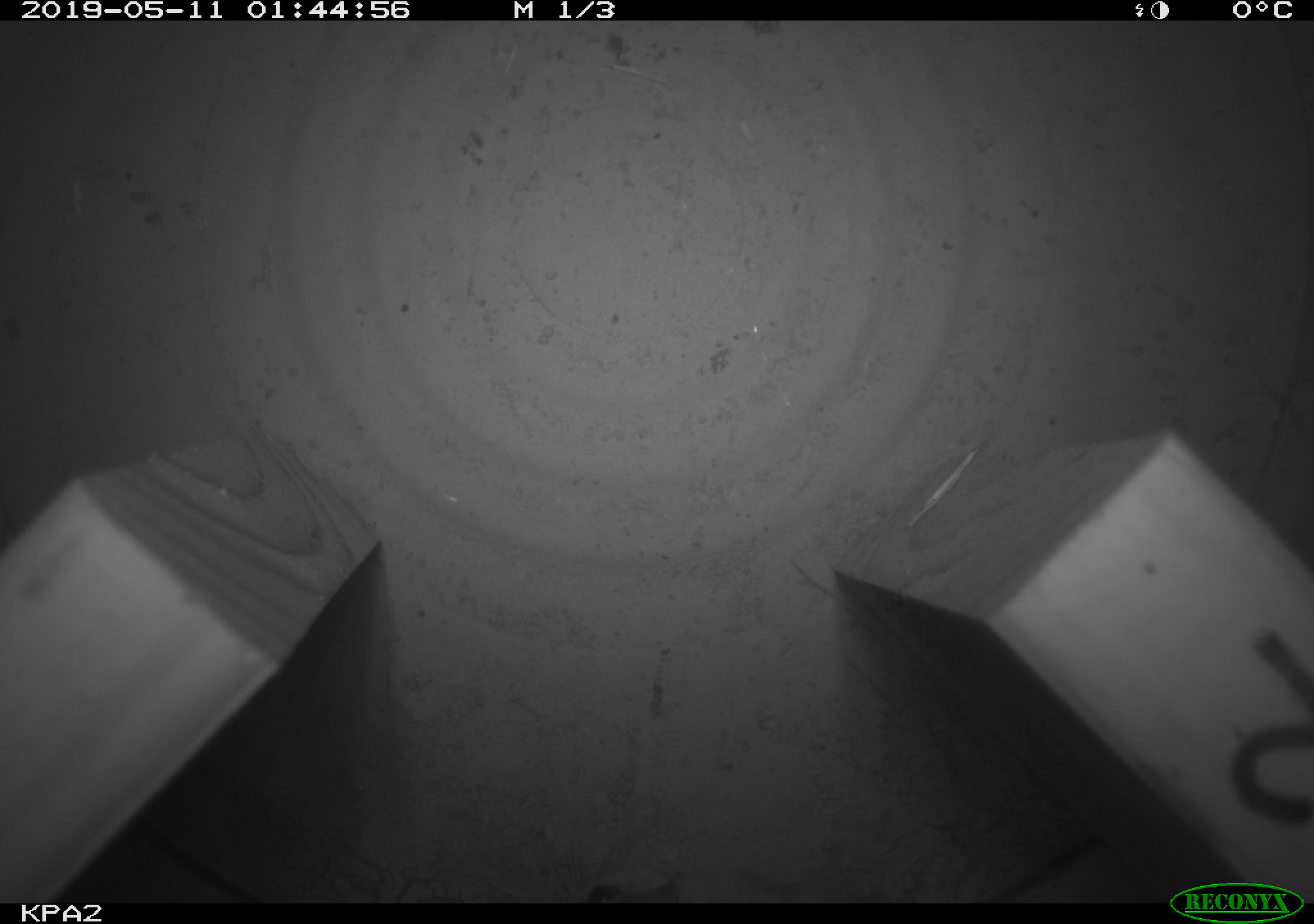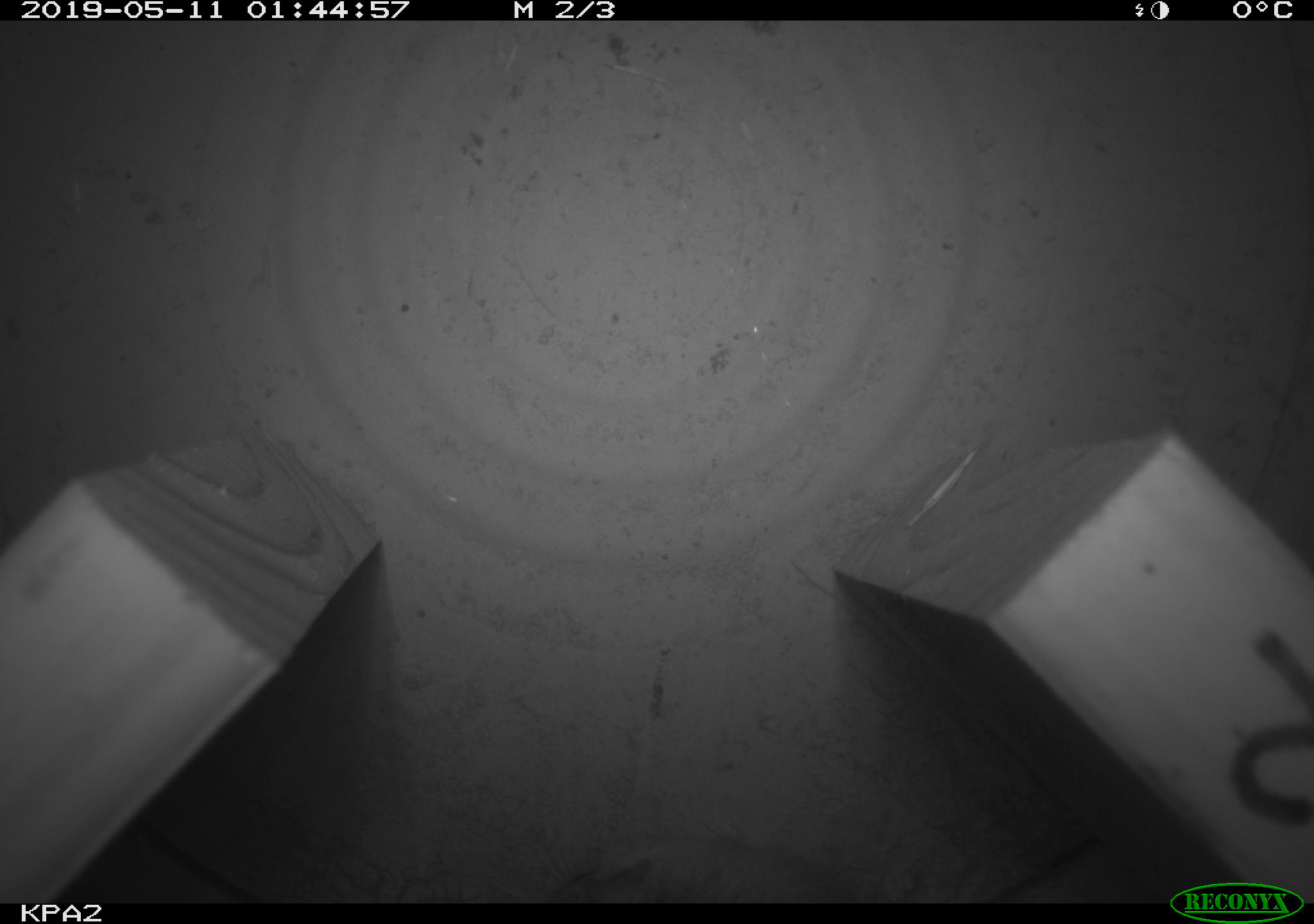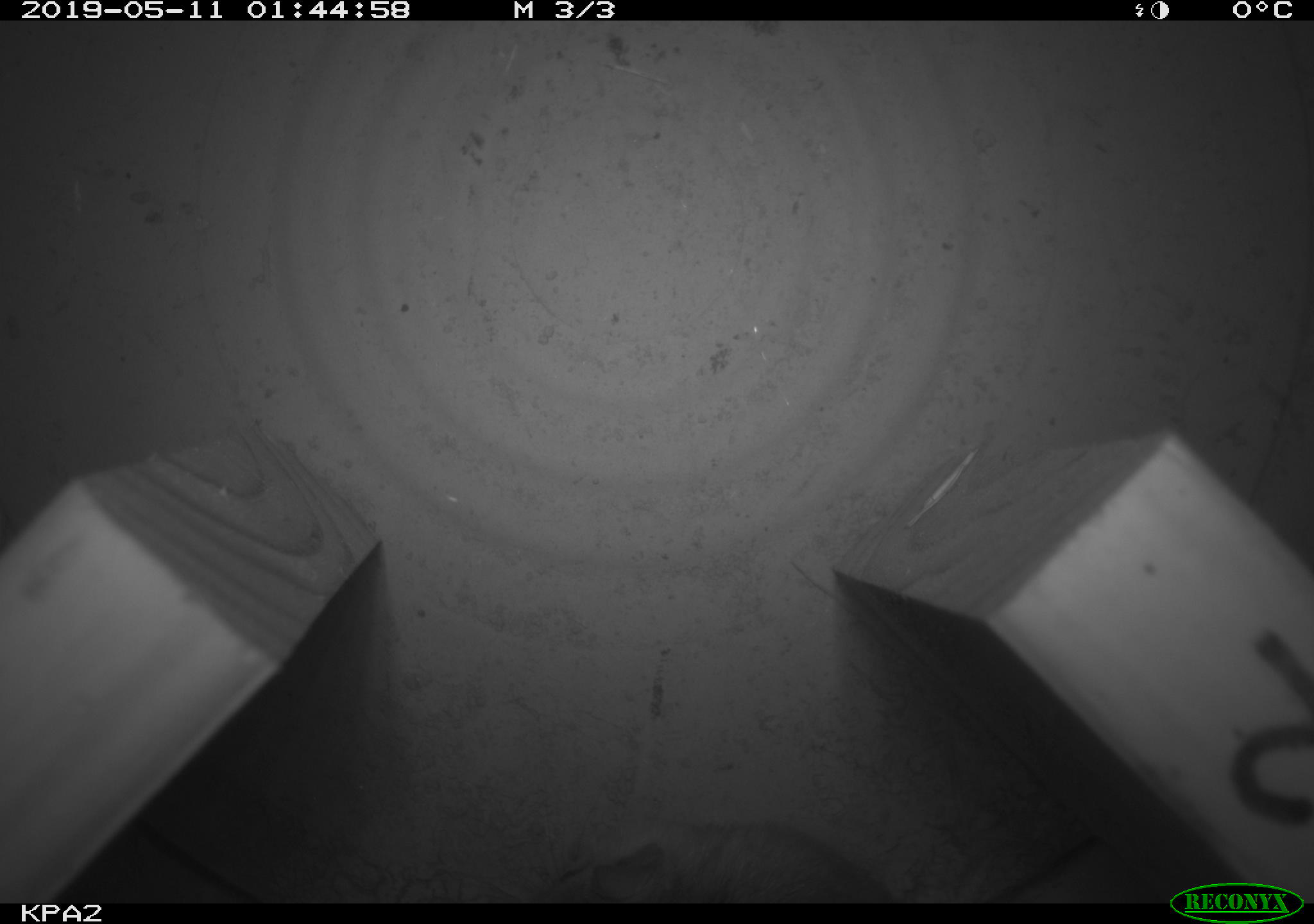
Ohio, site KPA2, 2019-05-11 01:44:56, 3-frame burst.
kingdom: Animalia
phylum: Chordata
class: Mammalia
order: Rodentia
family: Cricetidae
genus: Peromyscus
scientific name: Peromyscus leucopus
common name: white-footed mouse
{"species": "white-footed mouse (Peromyscus leucopus)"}